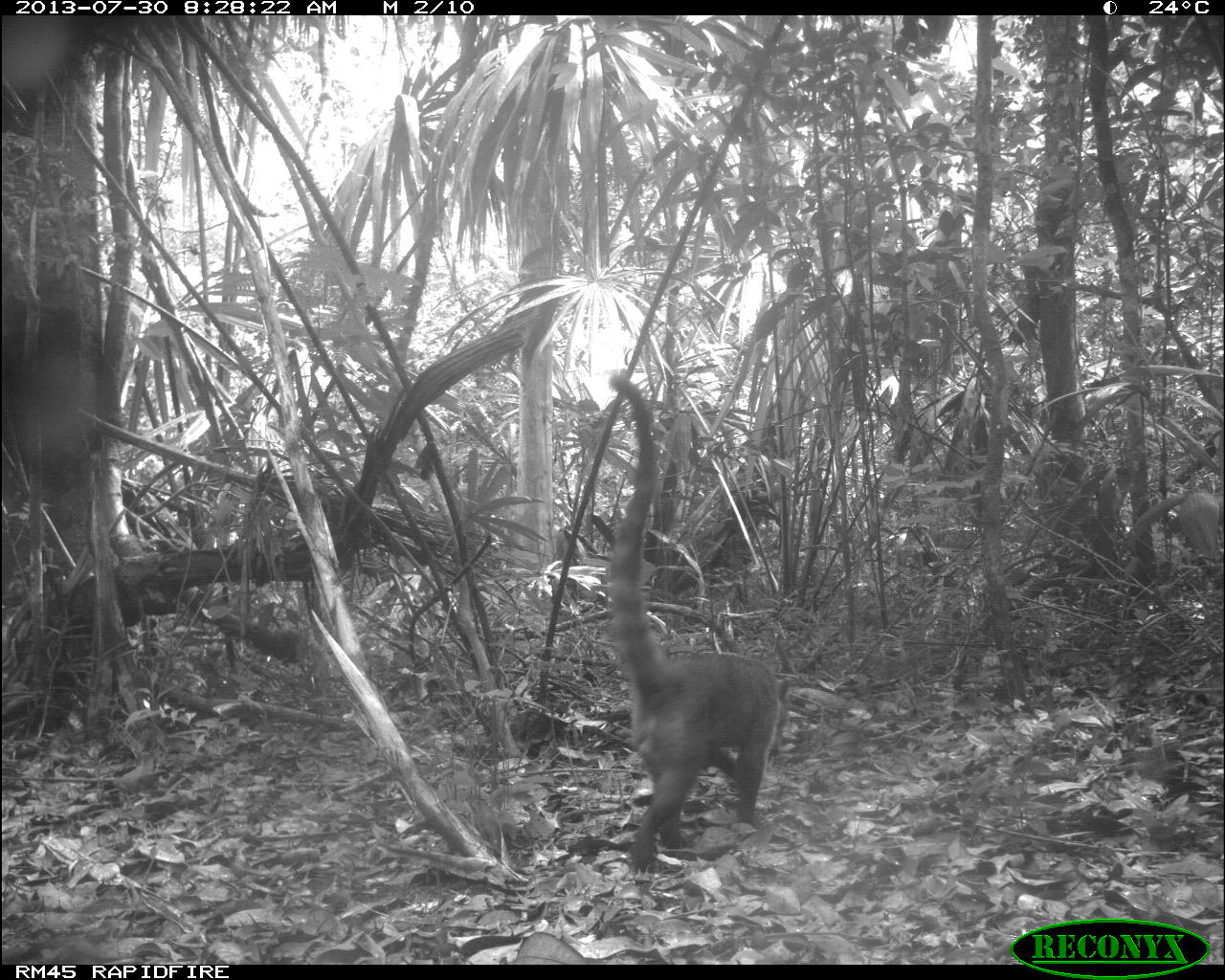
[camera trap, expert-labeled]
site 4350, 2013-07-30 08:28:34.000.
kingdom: Animalia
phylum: Chordata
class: Mammalia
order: Carnivora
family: Procyonidae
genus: Nasua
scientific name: Nasua narica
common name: white-nosed coati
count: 1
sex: male